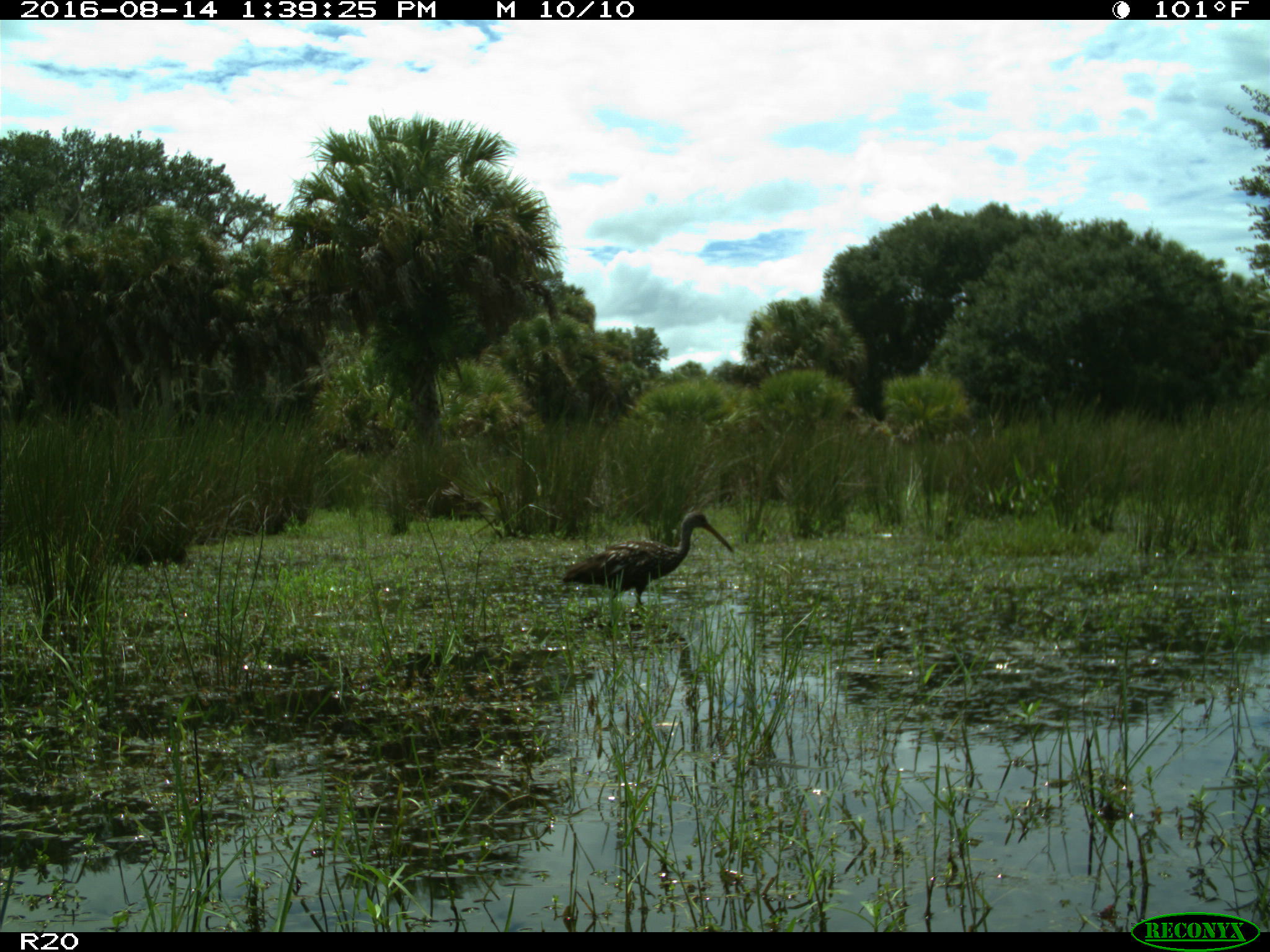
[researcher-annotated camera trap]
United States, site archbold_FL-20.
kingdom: Animalia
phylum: Chordata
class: Aves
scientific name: Aves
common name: birds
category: unidentified bird